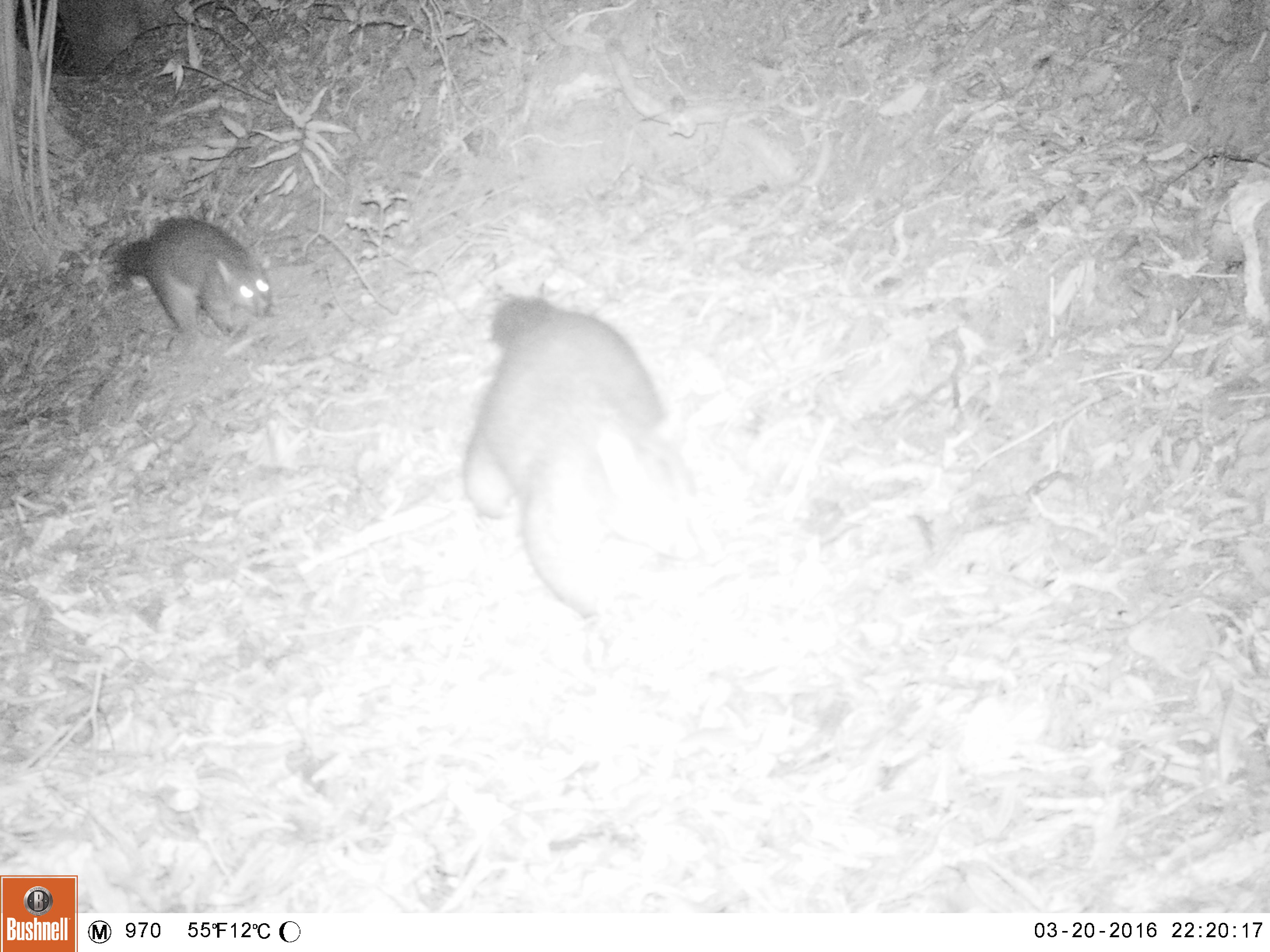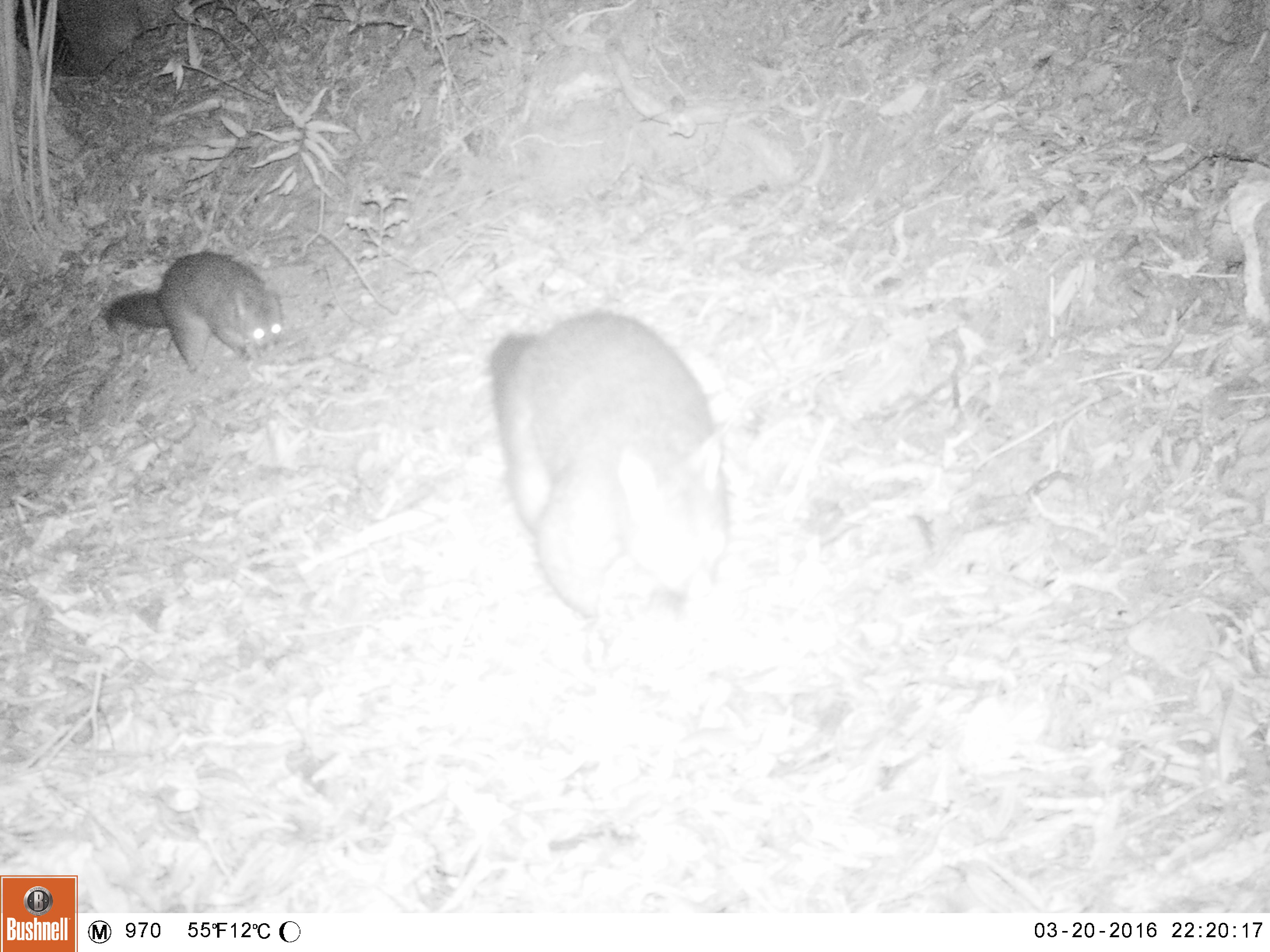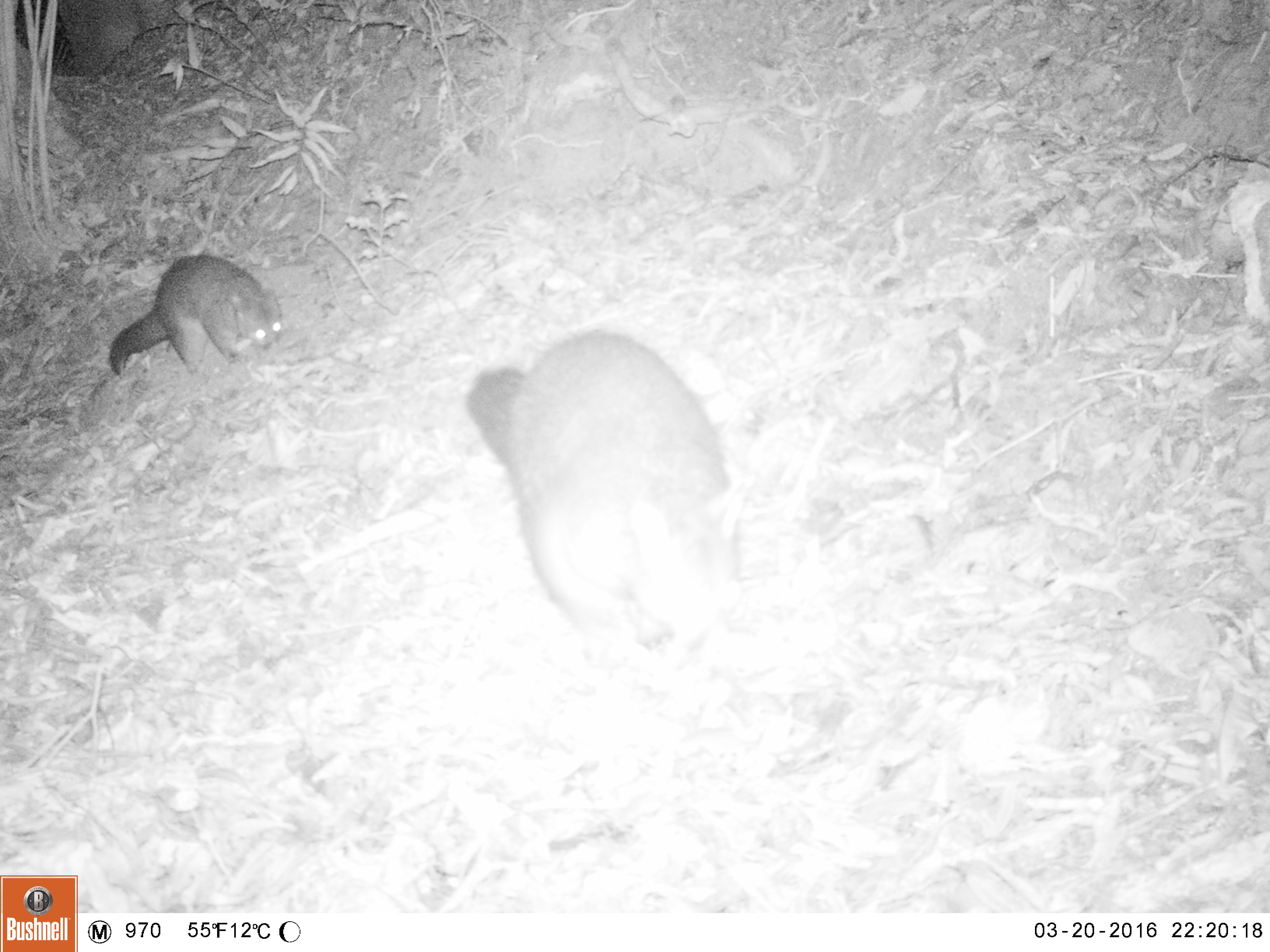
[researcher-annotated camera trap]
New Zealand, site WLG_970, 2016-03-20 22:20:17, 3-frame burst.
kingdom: Animalia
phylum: Chordata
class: Mammalia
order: Diprotodontia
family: Phalangeridae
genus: Trichosurus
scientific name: Trichosurus vulpecula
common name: common brushtail possum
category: possum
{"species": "possum (common brushtail possum) (Trichosurus vulpecula)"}